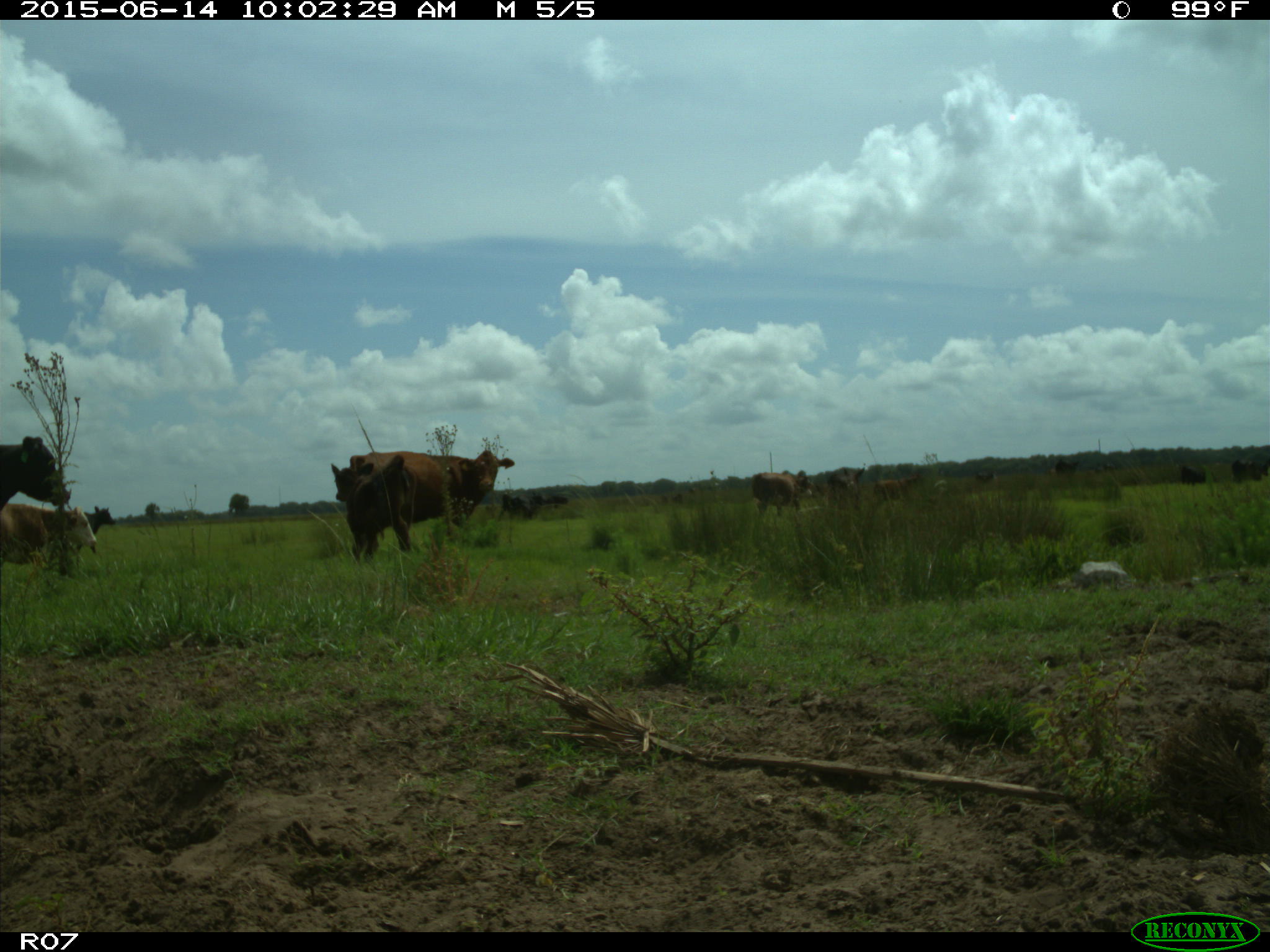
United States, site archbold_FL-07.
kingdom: Animalia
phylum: Chordata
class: Mammalia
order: Artiodactyla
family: Bovidae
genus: Bos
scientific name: Bos taurus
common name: domestic cow